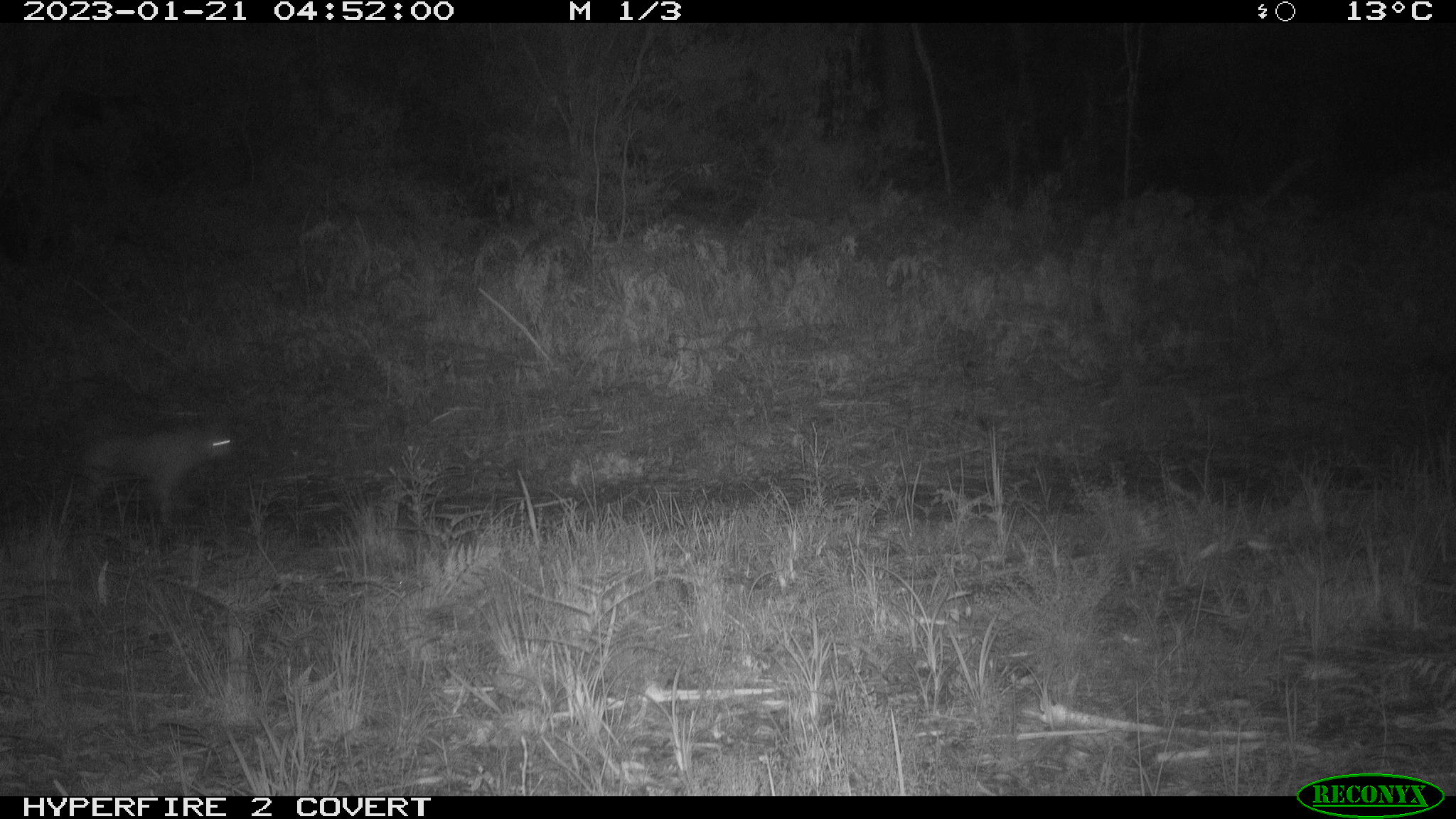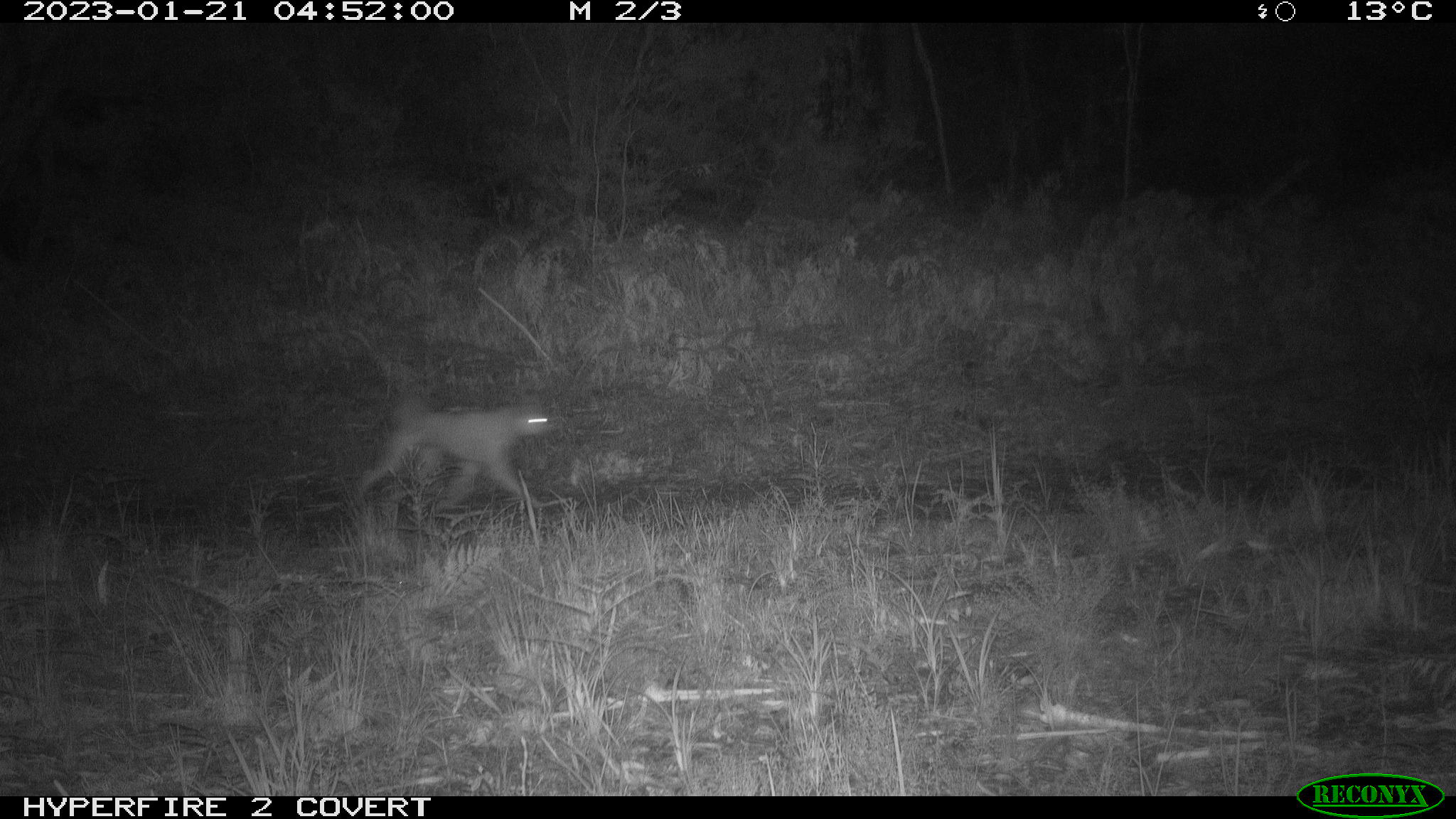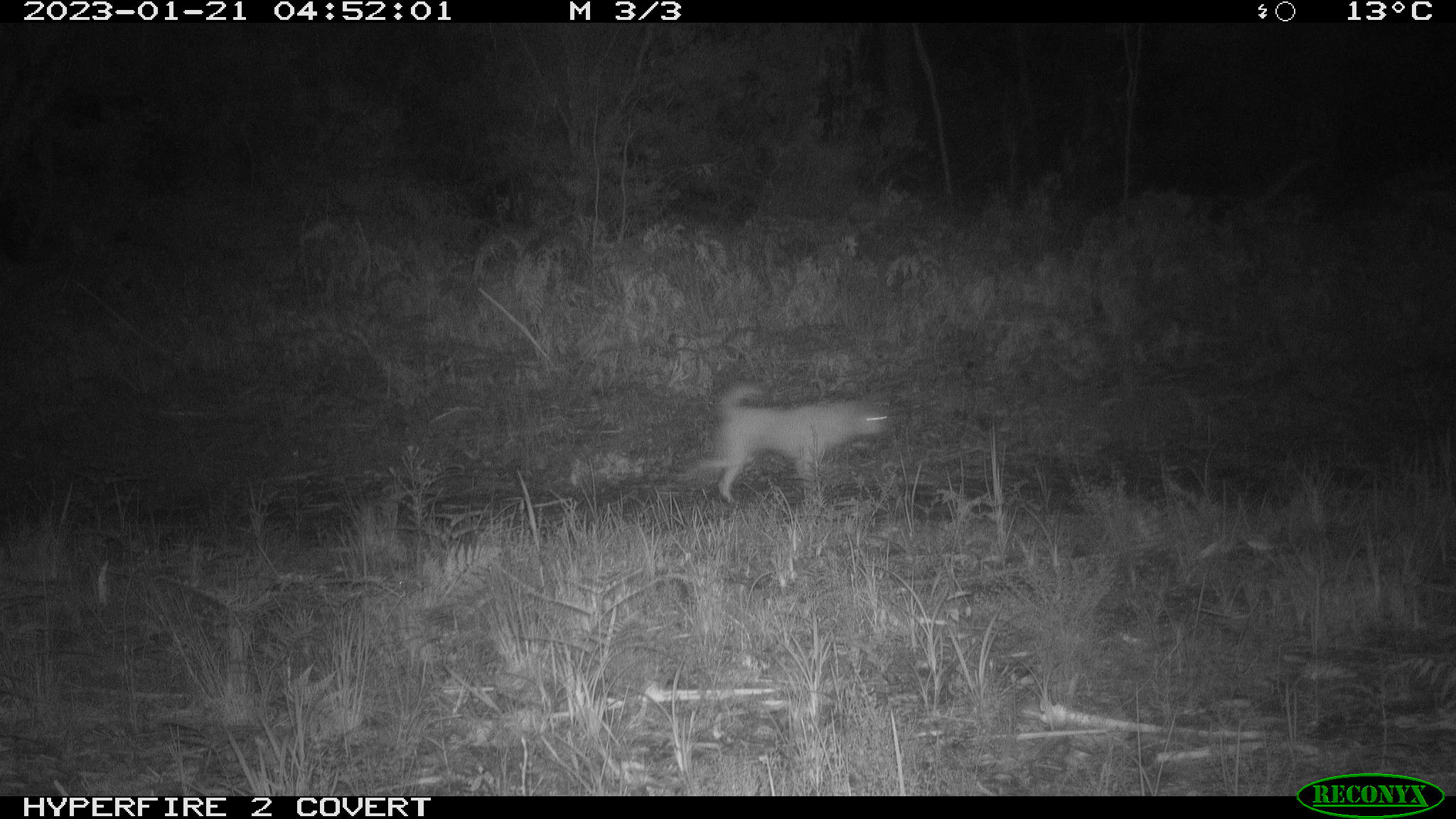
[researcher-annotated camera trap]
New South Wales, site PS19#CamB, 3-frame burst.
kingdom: Animalia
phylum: Chordata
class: Mammalia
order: Carnivora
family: Canidae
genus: Canis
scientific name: Canis familiaris dingo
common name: dingo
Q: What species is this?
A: Dingo (Canis familiaris dingo).